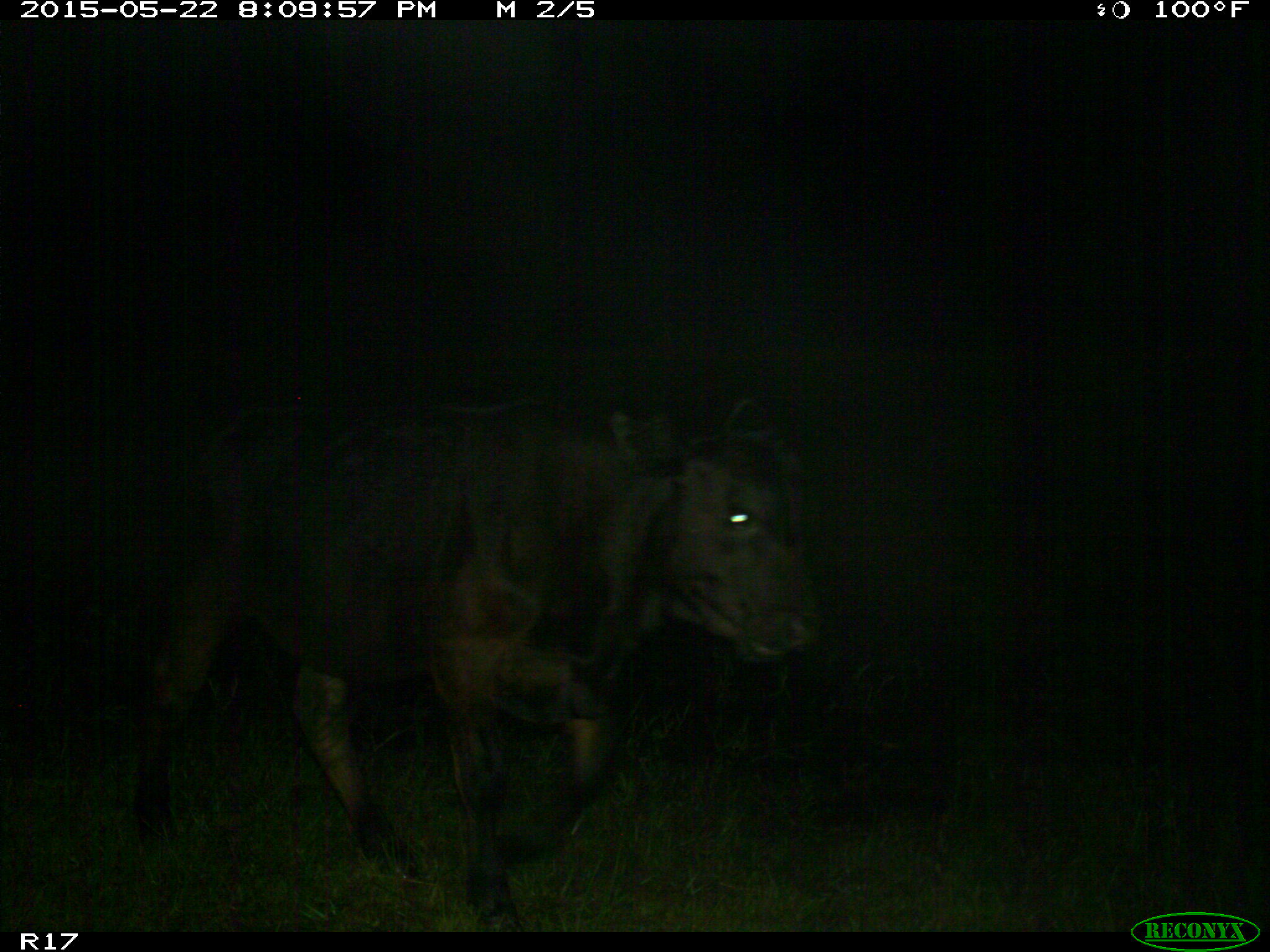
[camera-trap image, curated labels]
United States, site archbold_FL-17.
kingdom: Animalia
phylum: Chordata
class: Mammalia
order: Artiodactyla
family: Bovidae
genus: Bos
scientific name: Bos taurus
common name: domestic cow